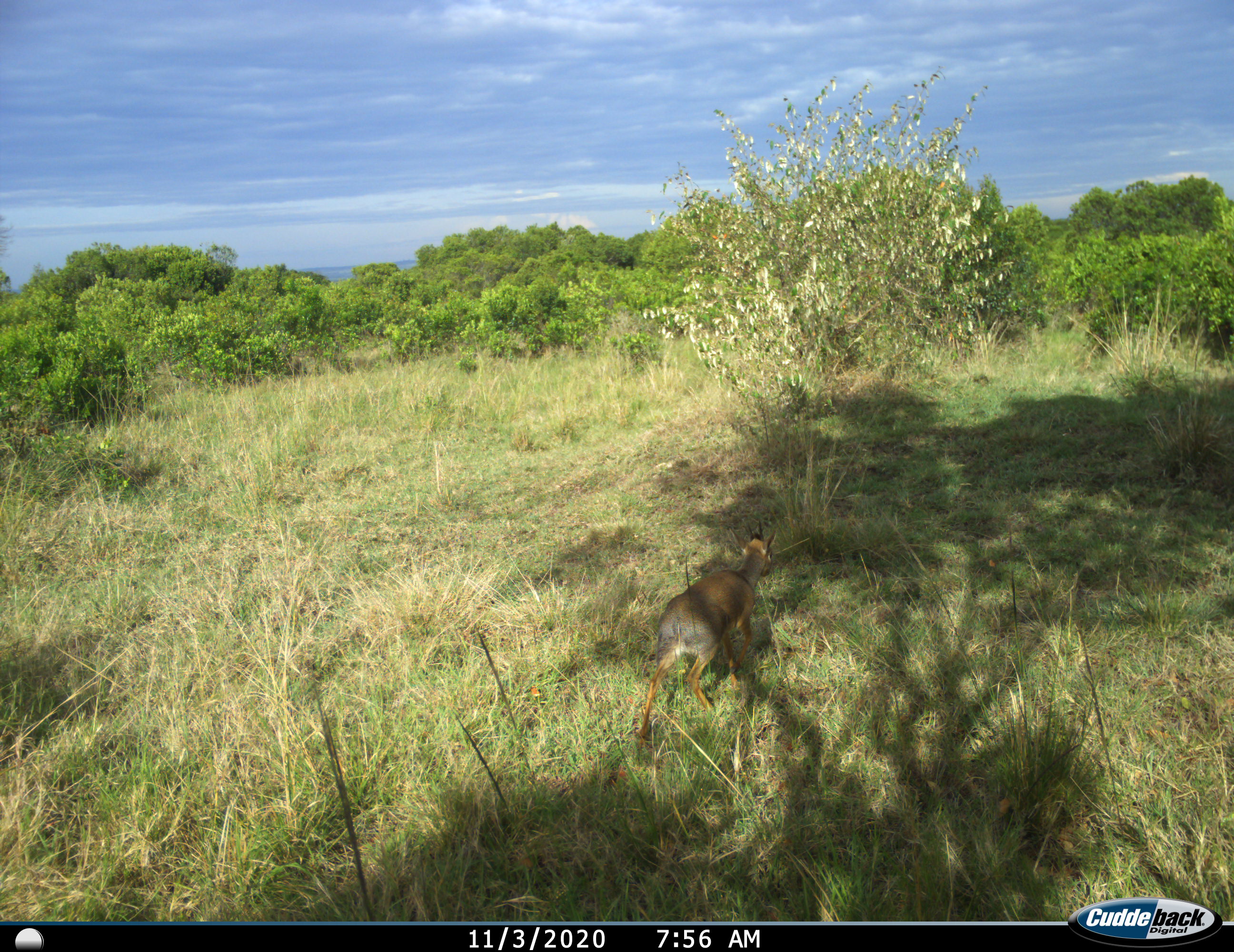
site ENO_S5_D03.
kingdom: Animalia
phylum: Chordata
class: Mammalia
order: Artiodactyla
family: Bovidae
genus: Madoqua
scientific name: Madoqua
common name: dik-dik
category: dikdik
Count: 1.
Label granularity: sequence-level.